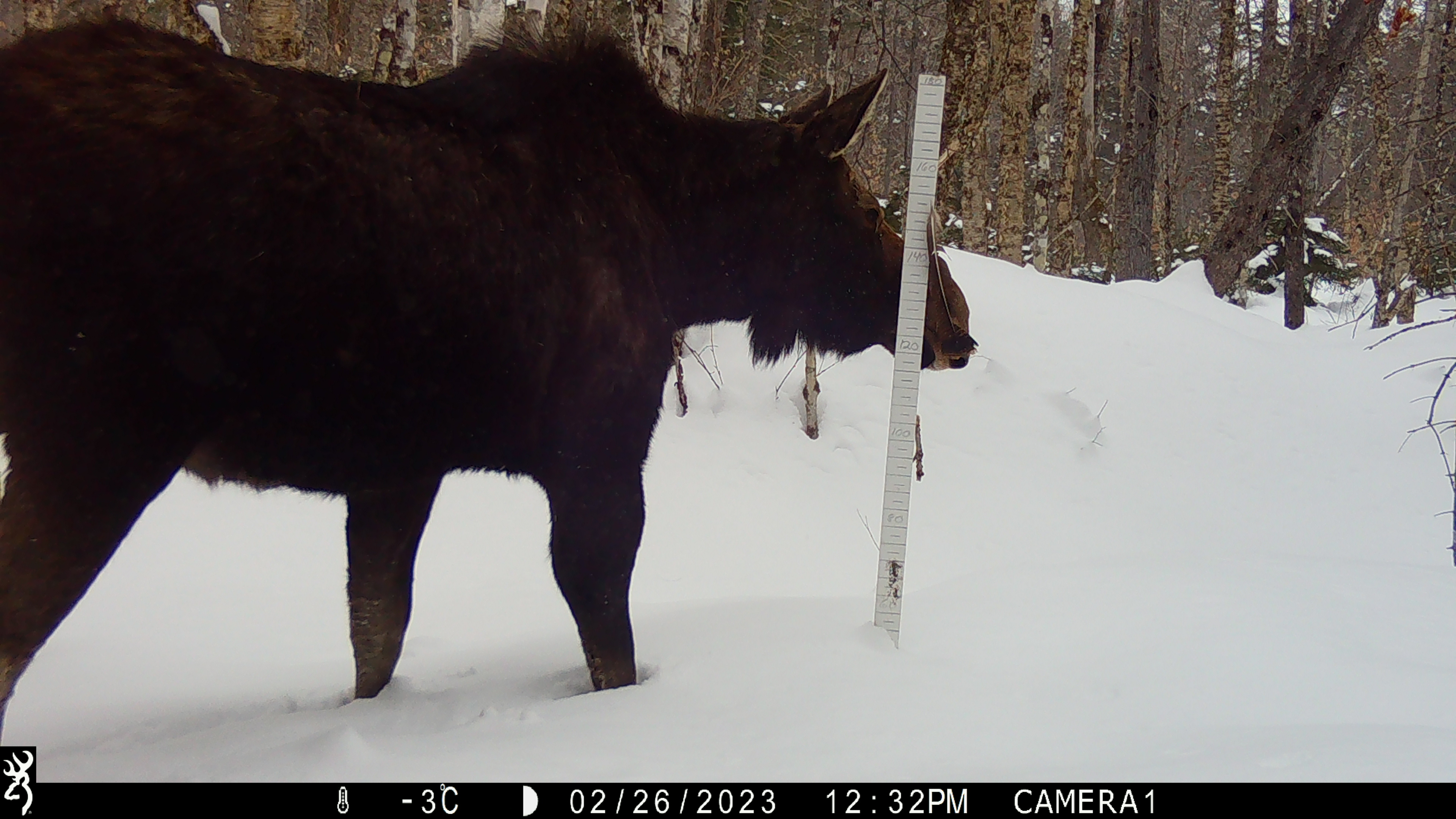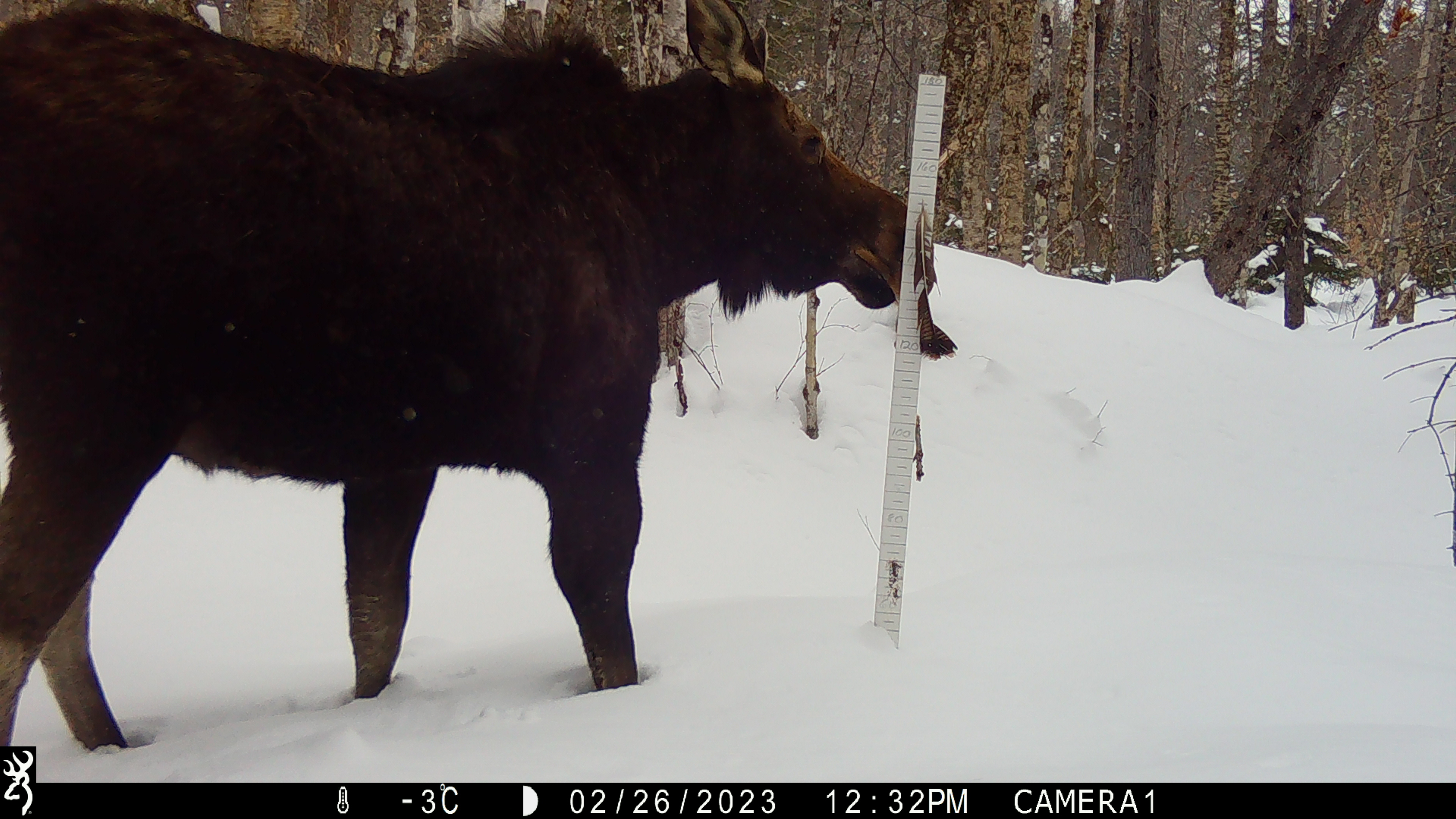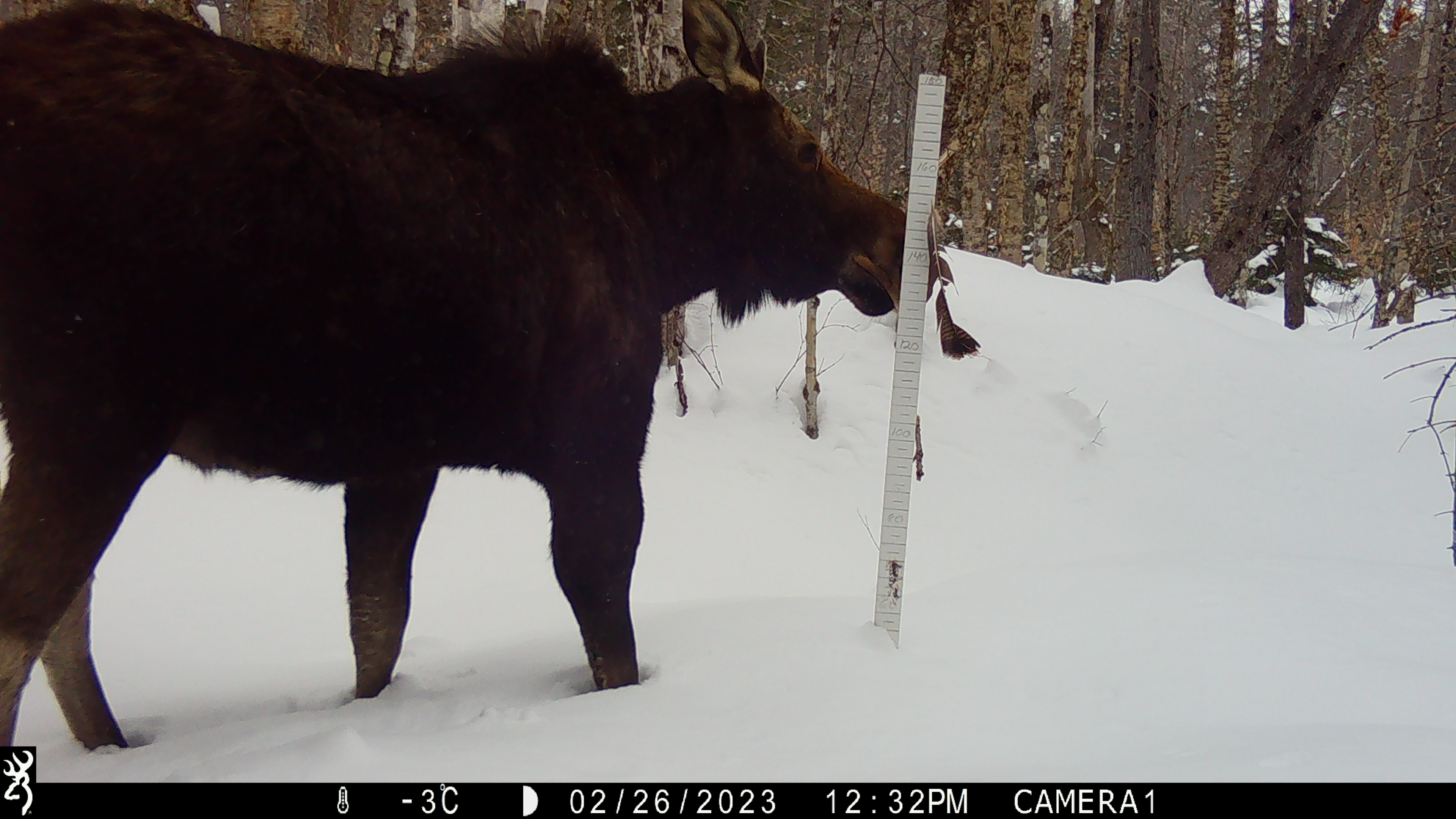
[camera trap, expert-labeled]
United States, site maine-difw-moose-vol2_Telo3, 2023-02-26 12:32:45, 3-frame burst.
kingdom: Animalia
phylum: Chordata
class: Mammalia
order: Artiodactyla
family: Cervidae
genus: Alces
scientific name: Alces alces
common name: moose